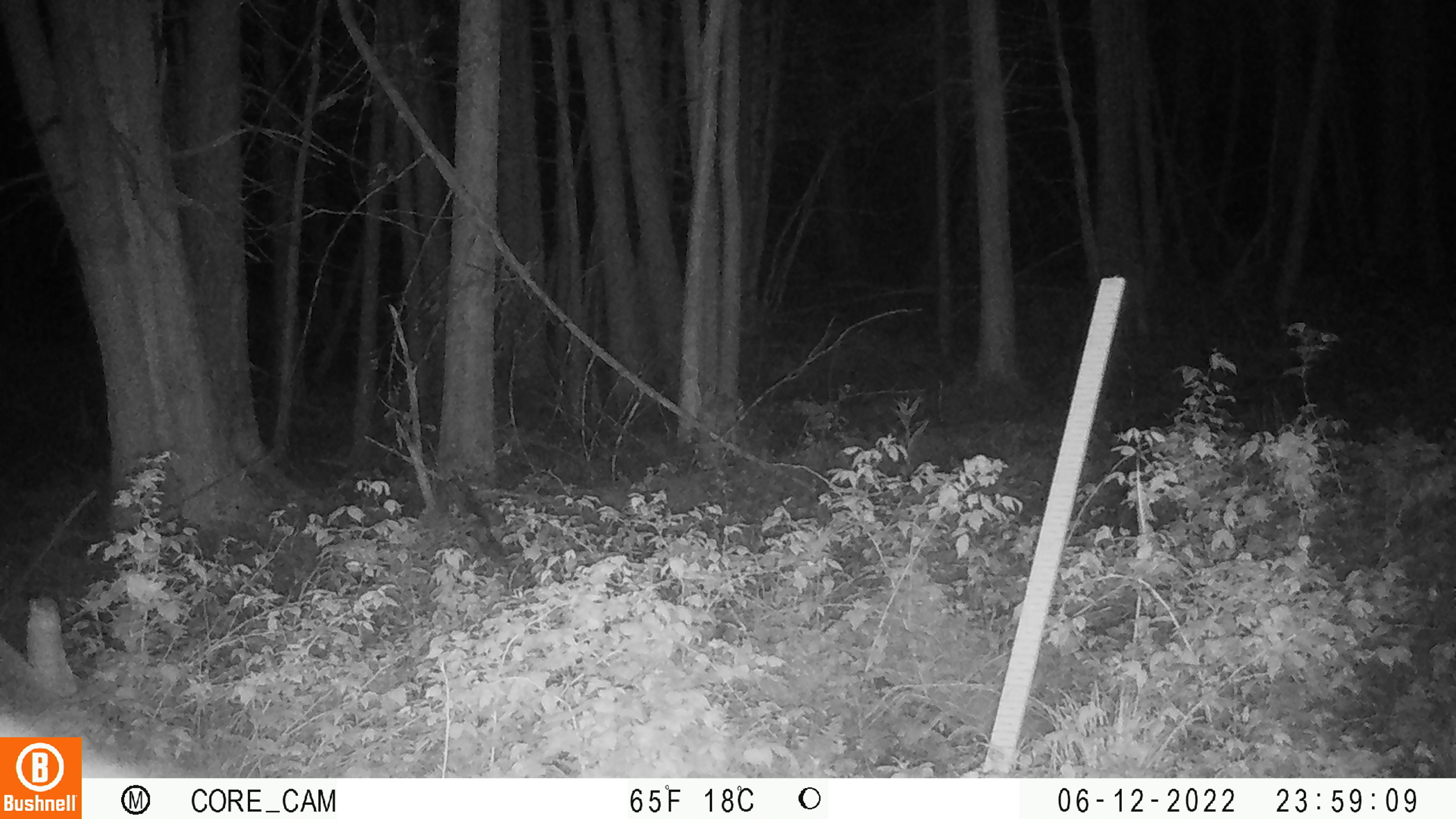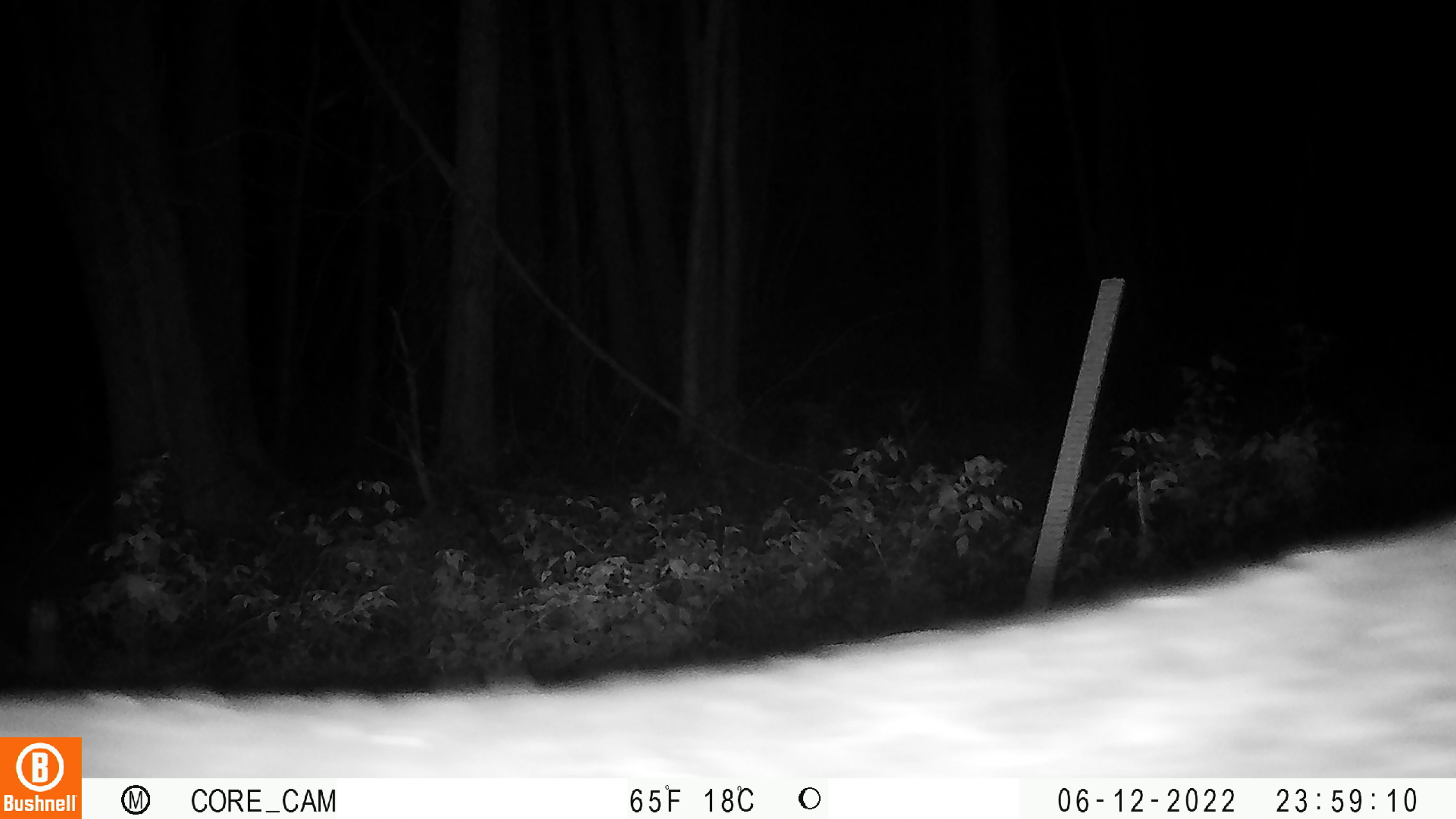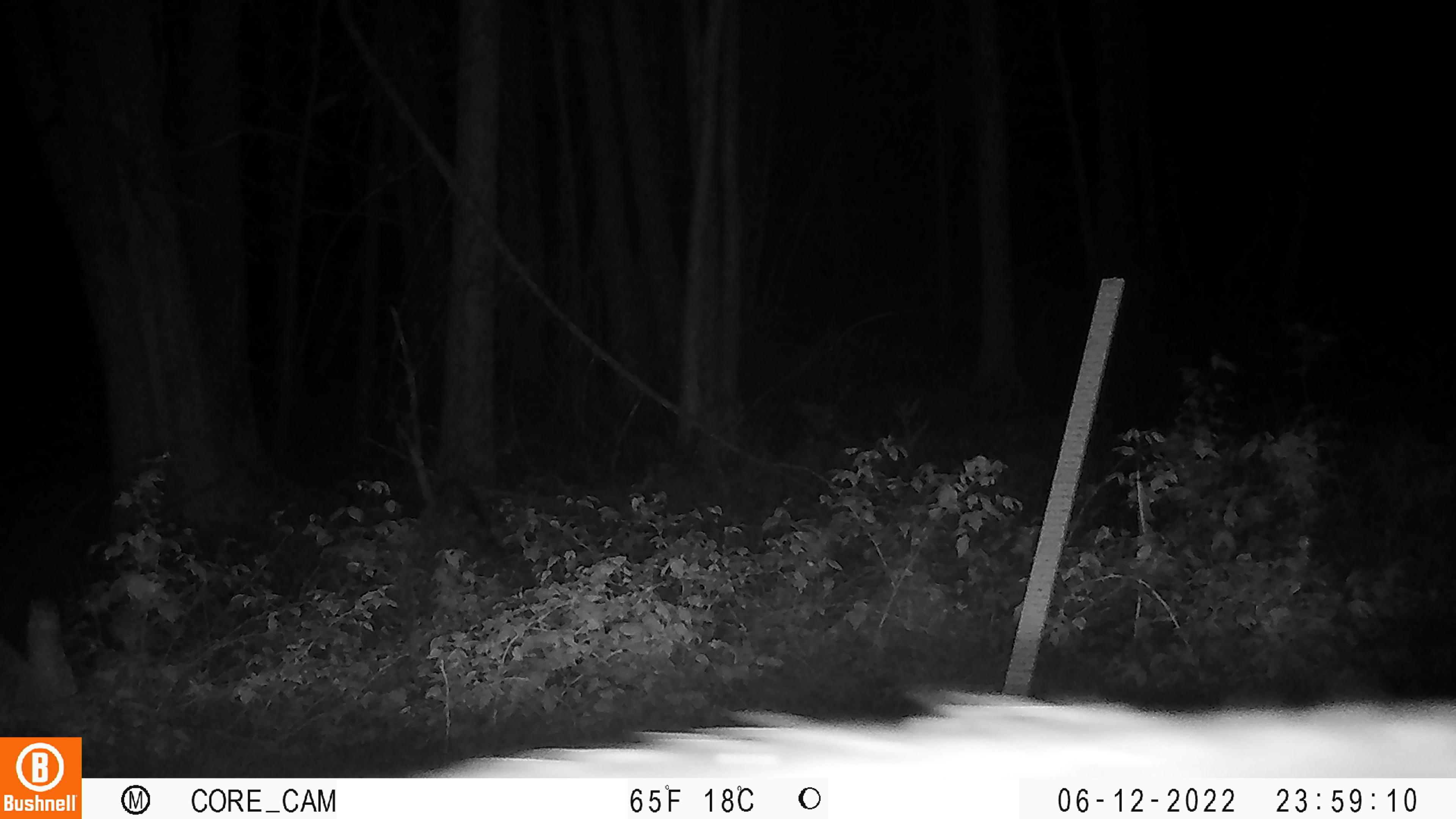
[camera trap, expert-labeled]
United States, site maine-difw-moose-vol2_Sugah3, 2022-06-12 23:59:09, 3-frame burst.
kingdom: Animalia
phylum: Chordata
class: Mammalia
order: Artiodactyla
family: Cervidae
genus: Alces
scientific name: Alces alces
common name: moose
Moose (Alces alces).